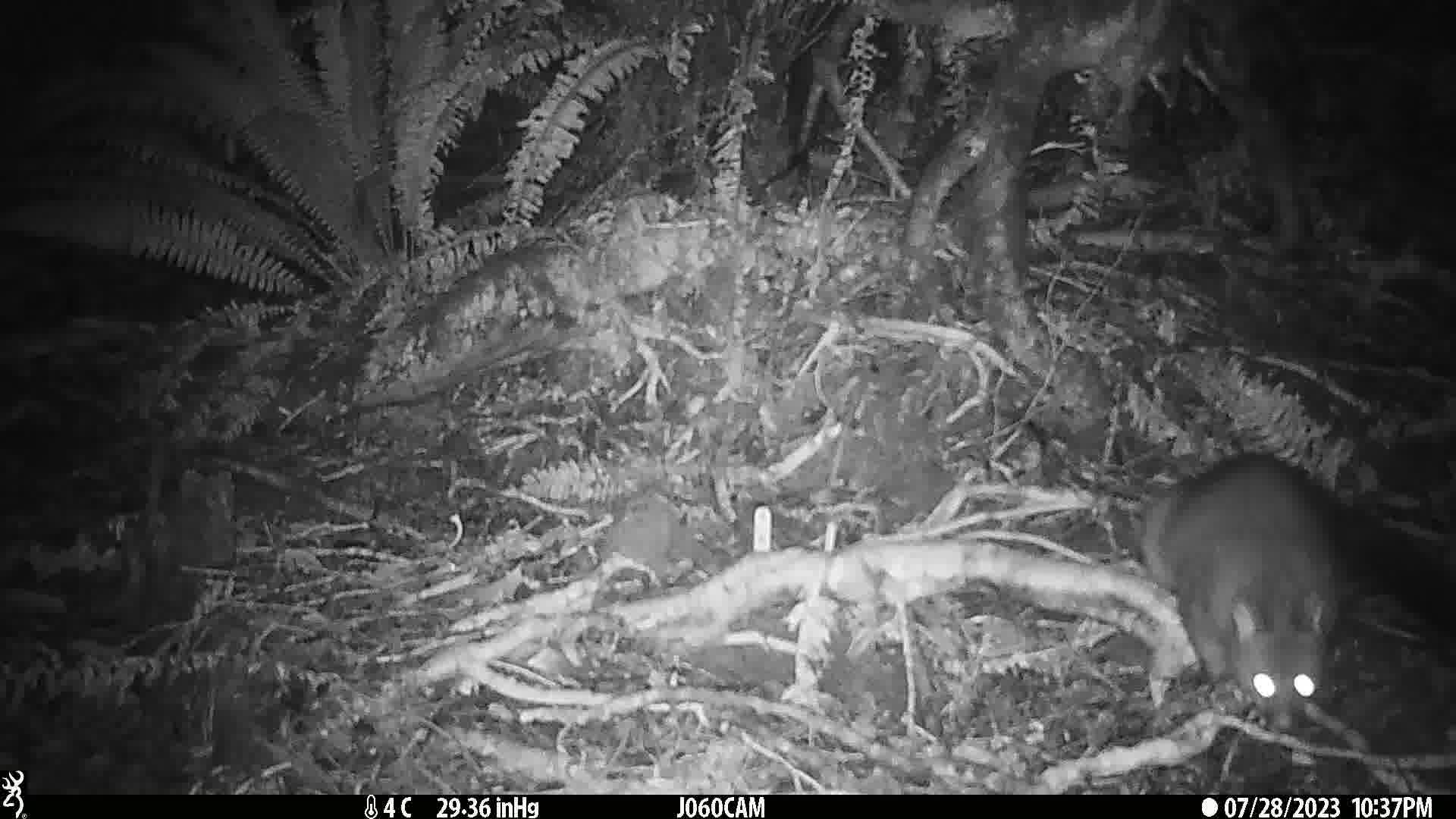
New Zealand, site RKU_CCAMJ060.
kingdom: Animalia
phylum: Chordata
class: Mammalia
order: Diprotodontia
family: Phalangeridae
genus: Trichosurus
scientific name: Trichosurus vulpecula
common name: common brushtail possum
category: possum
Possum (common brushtail possum) (Trichosurus vulpecula).